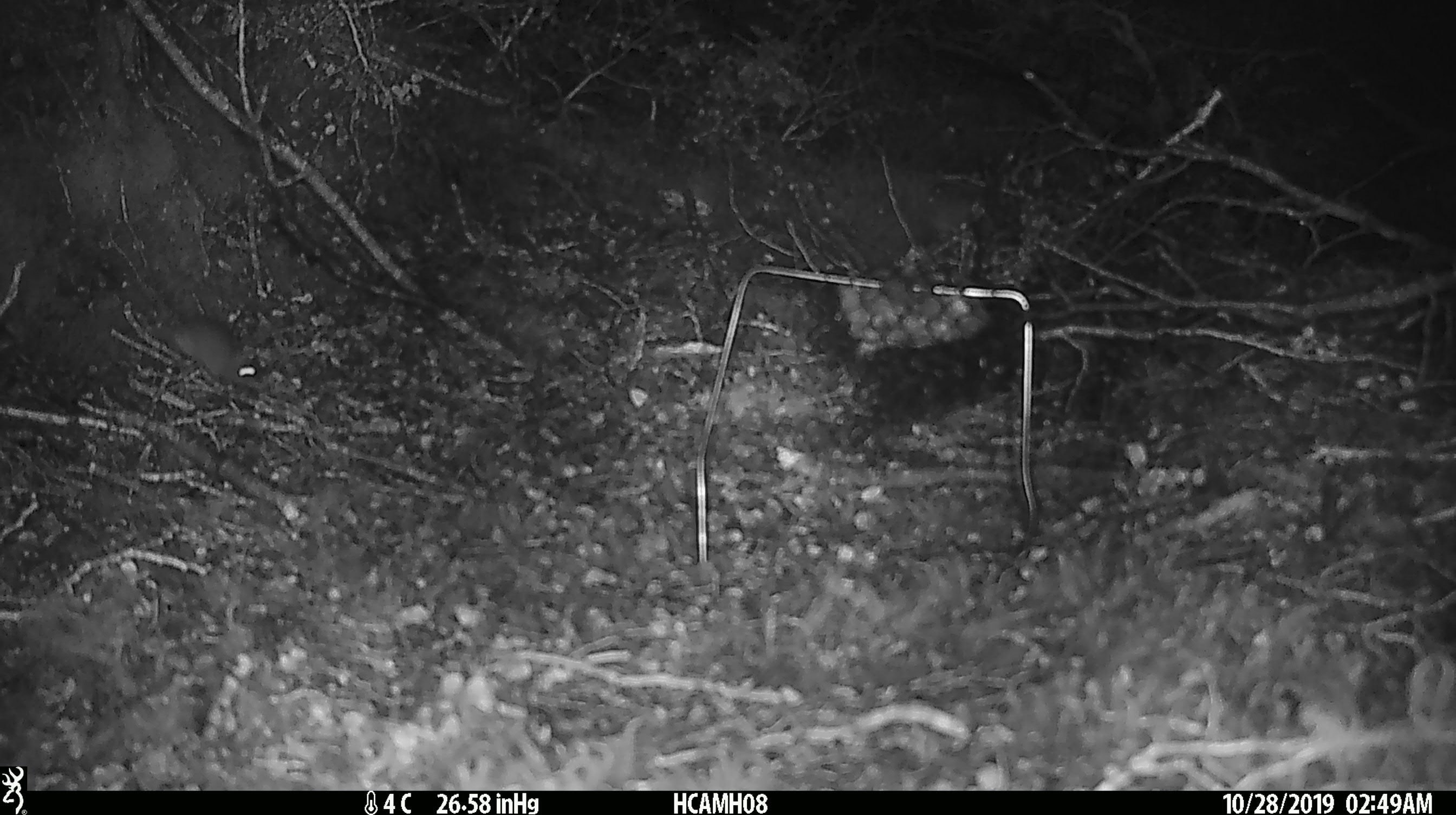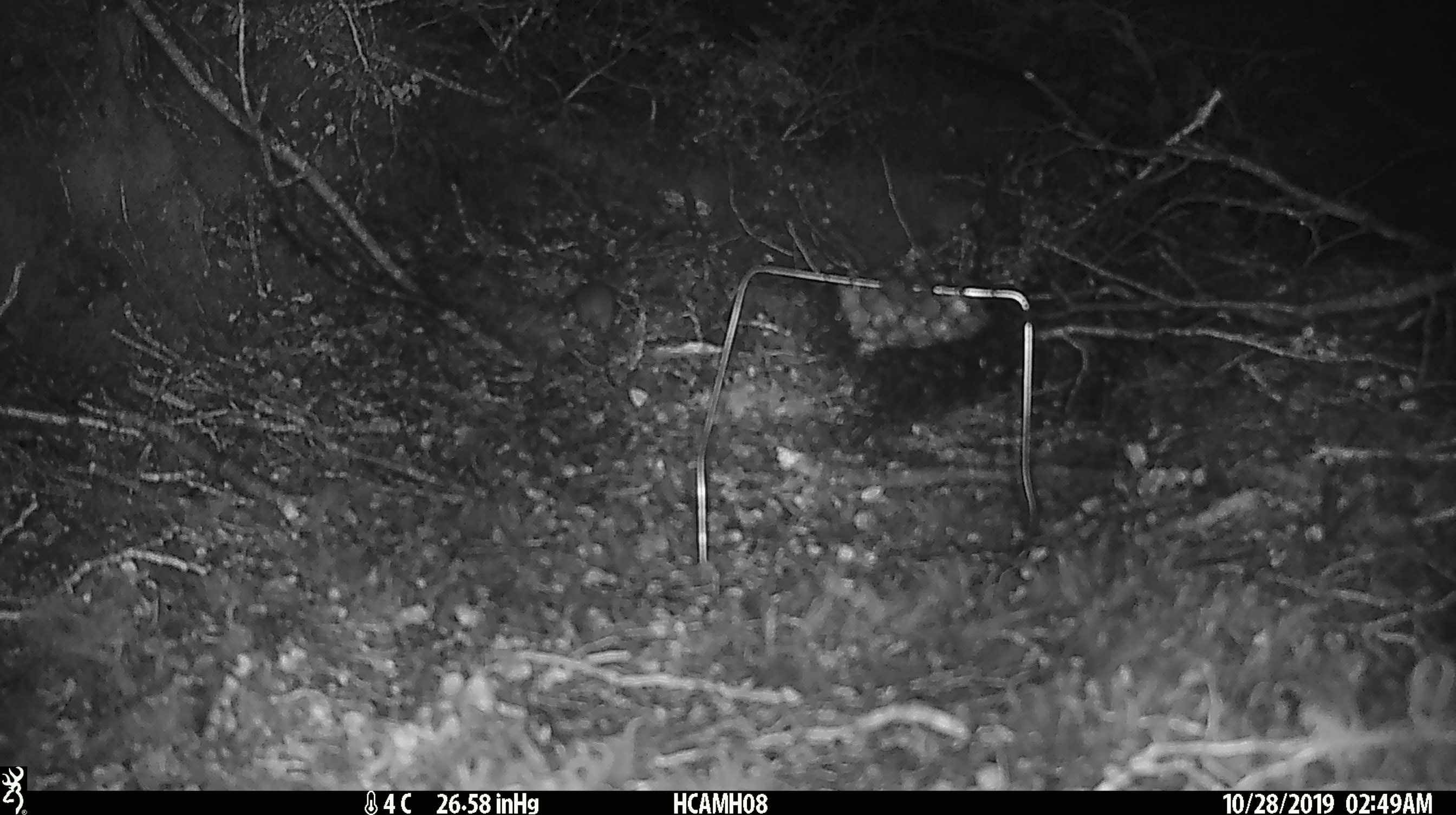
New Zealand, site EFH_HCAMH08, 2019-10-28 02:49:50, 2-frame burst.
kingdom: Animalia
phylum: Chordata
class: Mammalia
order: Rodentia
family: Muridae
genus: Mus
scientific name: Mus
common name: mouse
Mouse (Mus).